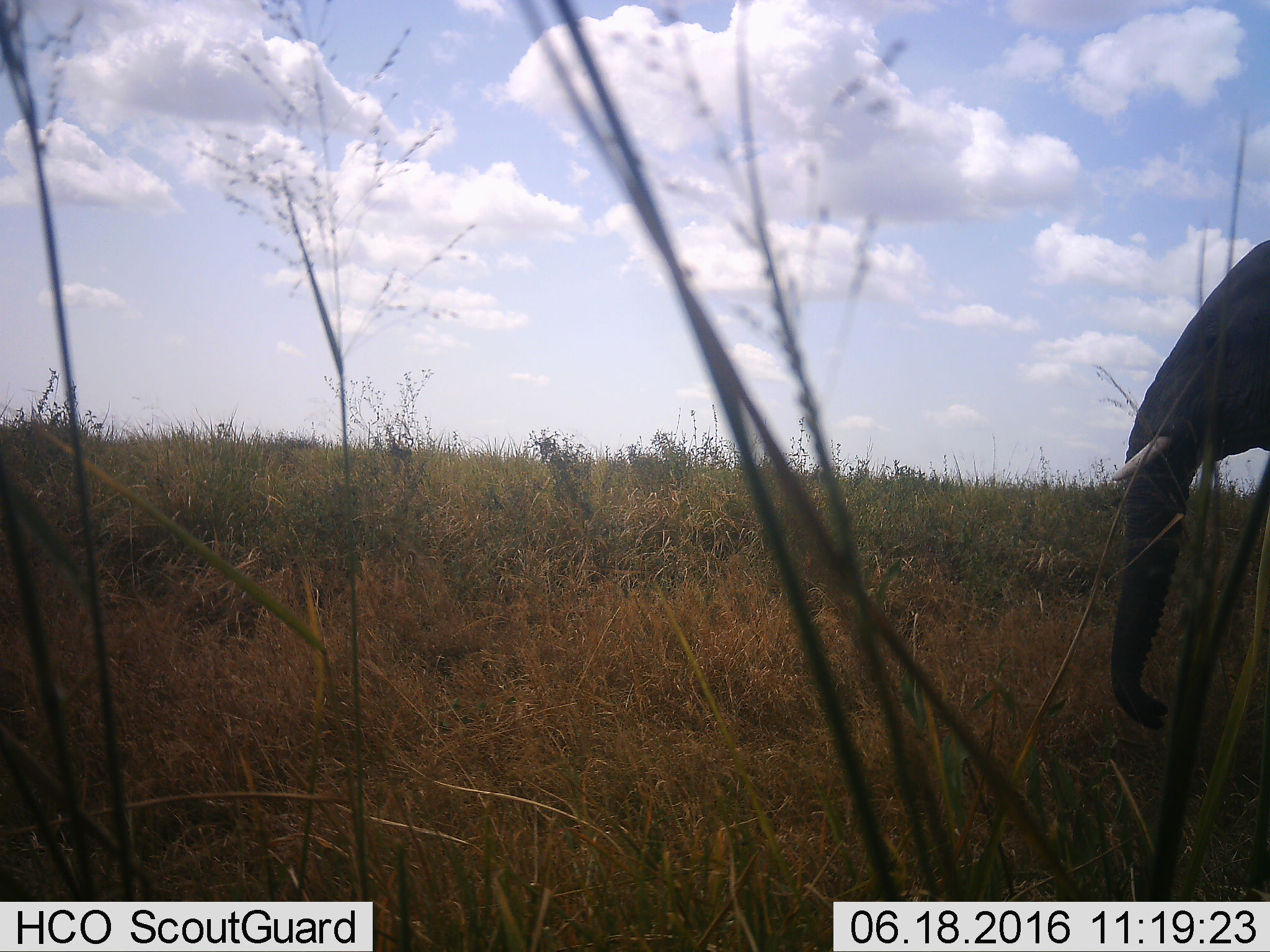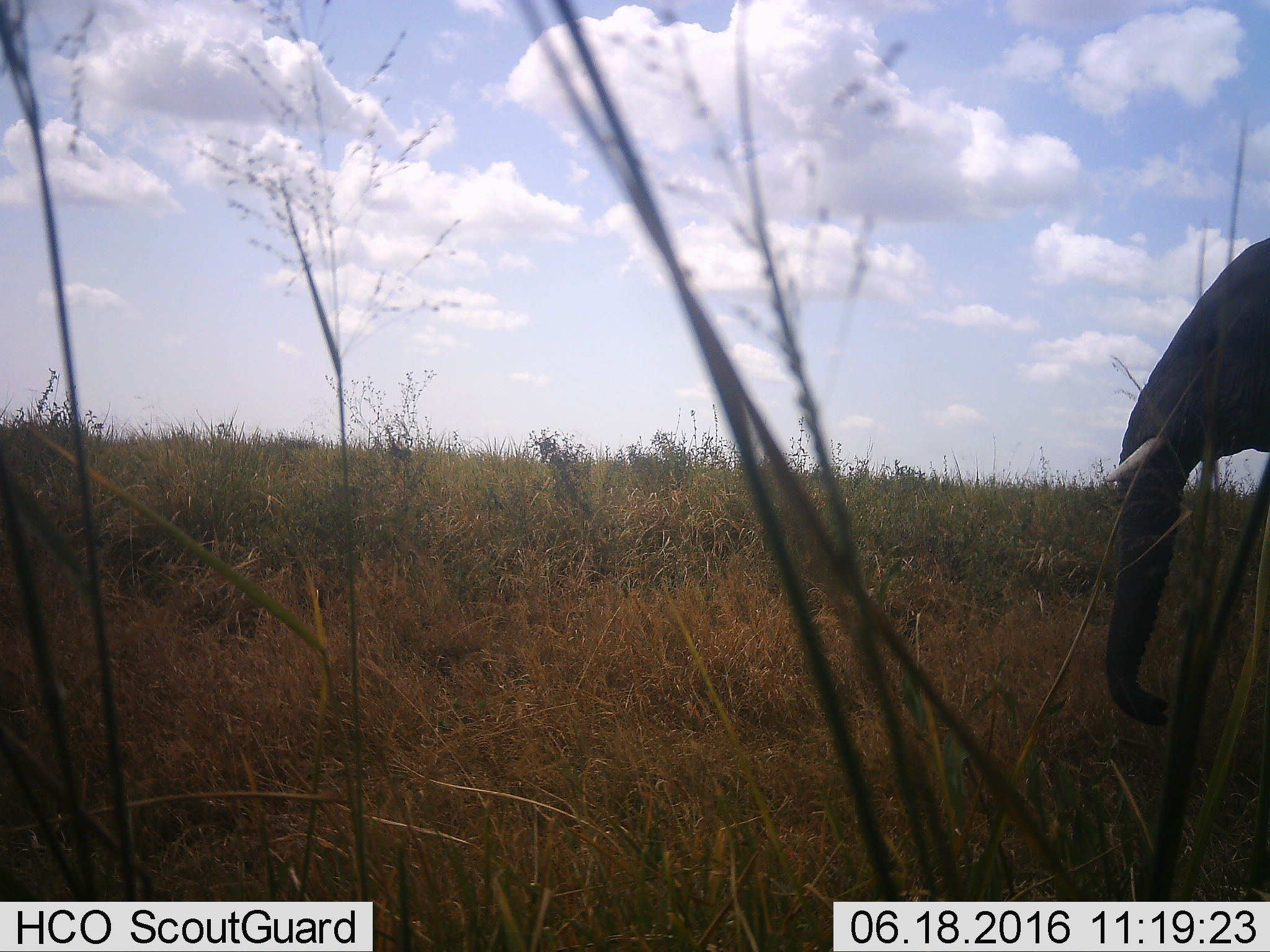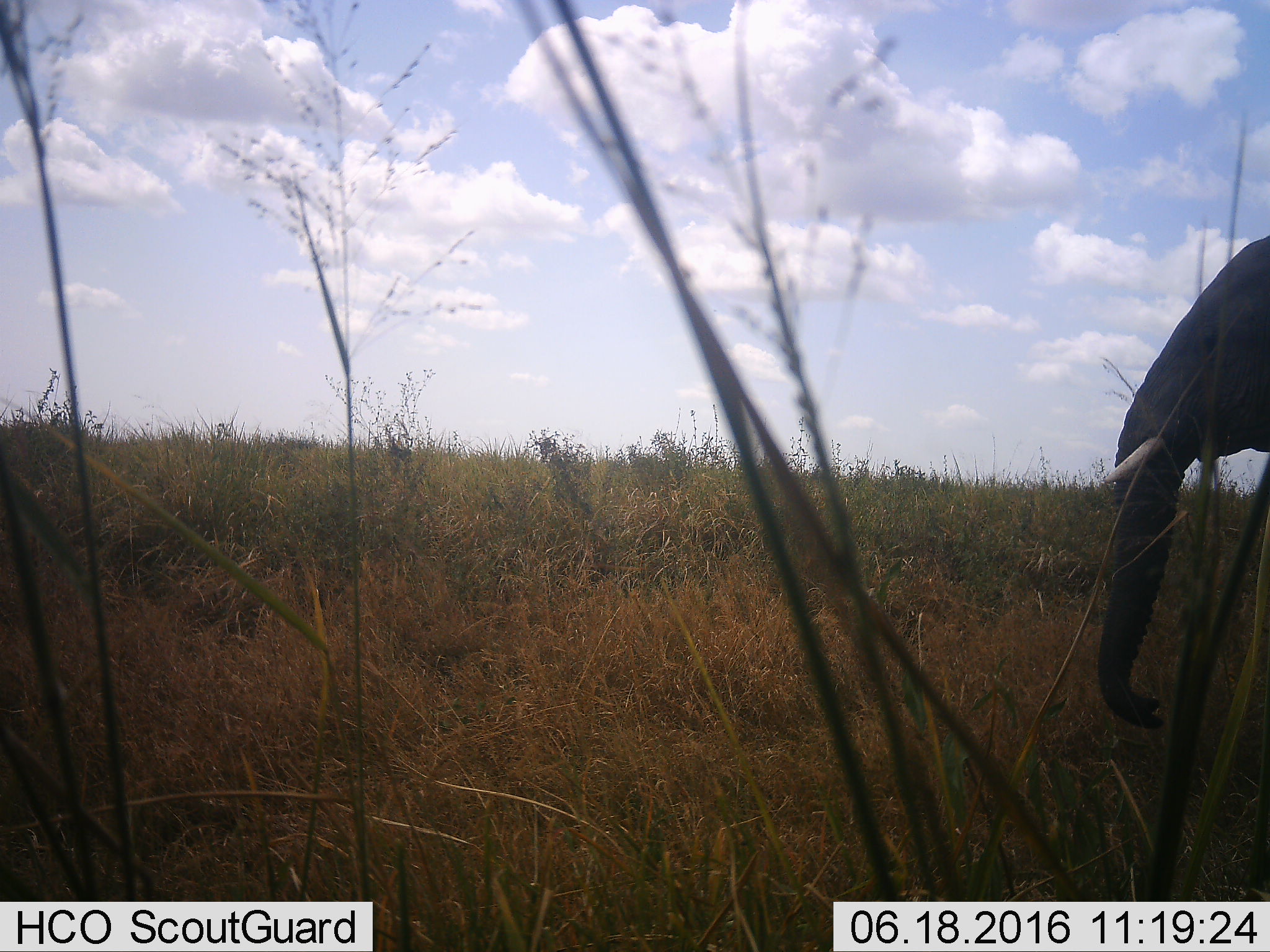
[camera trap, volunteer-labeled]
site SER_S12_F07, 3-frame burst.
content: unidentified animal